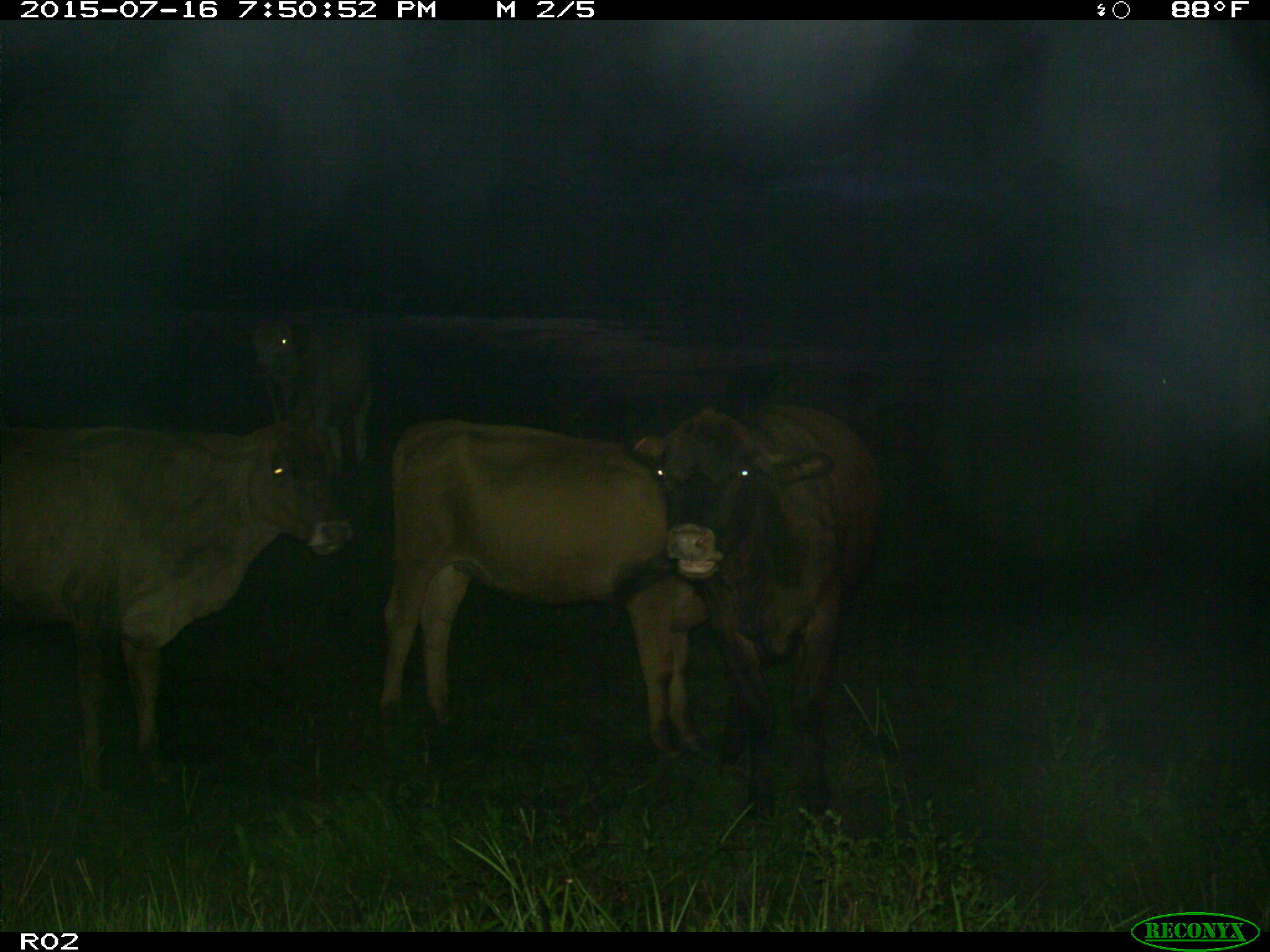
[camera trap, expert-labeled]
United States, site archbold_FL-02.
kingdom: Animalia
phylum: Chordata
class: Mammalia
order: Artiodactyla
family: Bovidae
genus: Bos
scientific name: Bos taurus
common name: domestic cow